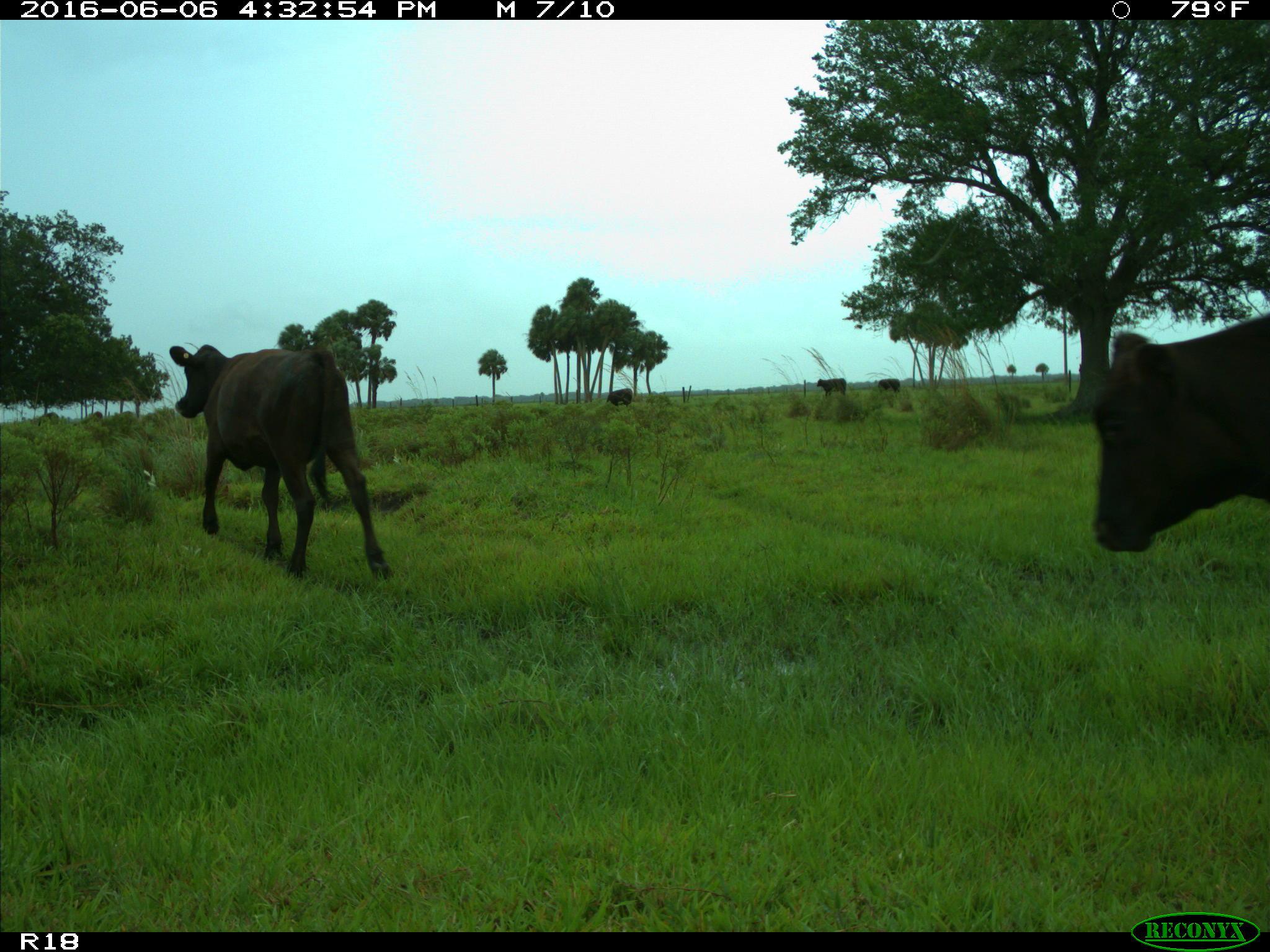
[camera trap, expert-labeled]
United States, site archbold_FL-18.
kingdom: Animalia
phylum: Chordata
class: Mammalia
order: Artiodactyla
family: Bovidae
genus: Bos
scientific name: Bos taurus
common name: domestic cow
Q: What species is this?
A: Bos taurus (domestic cow).